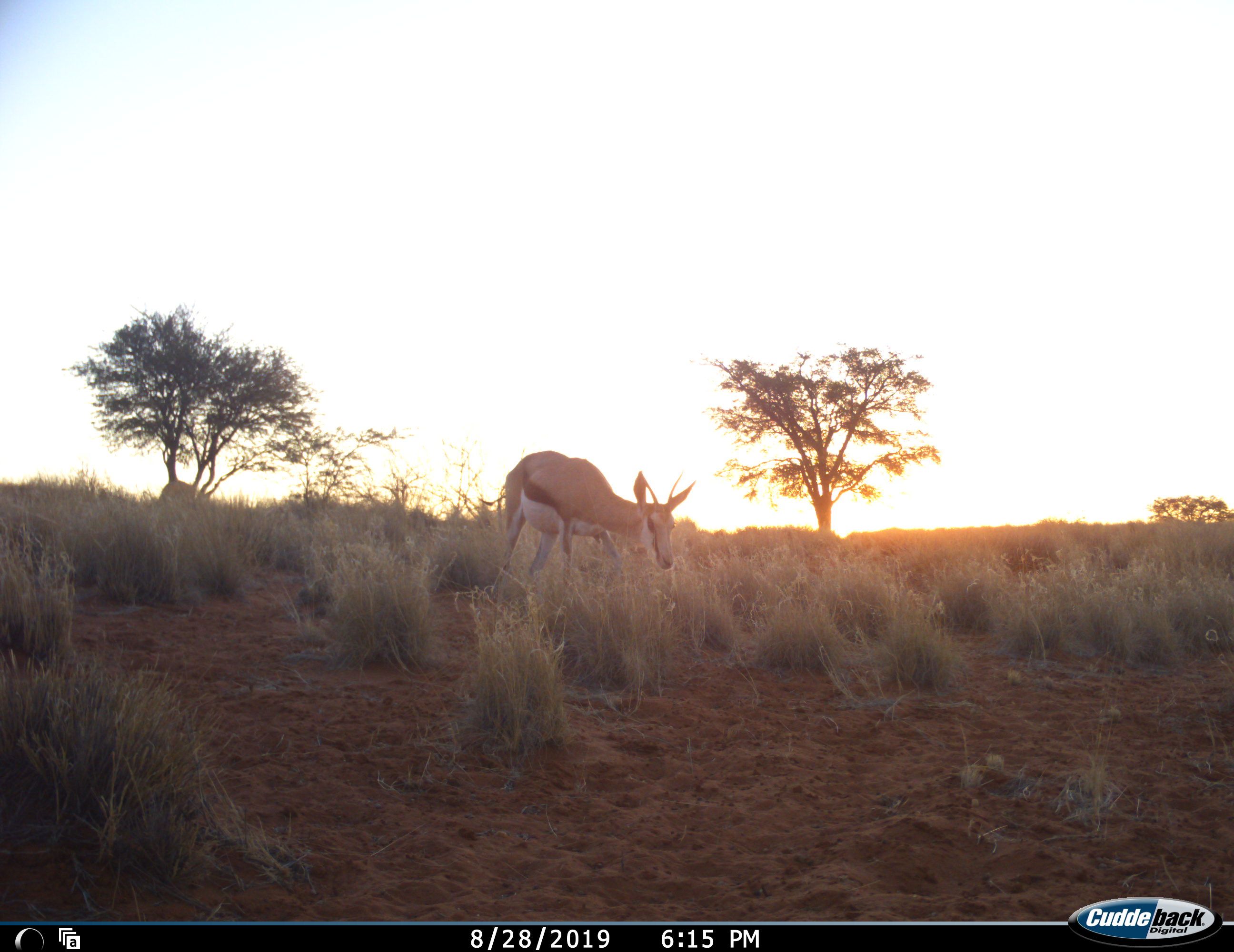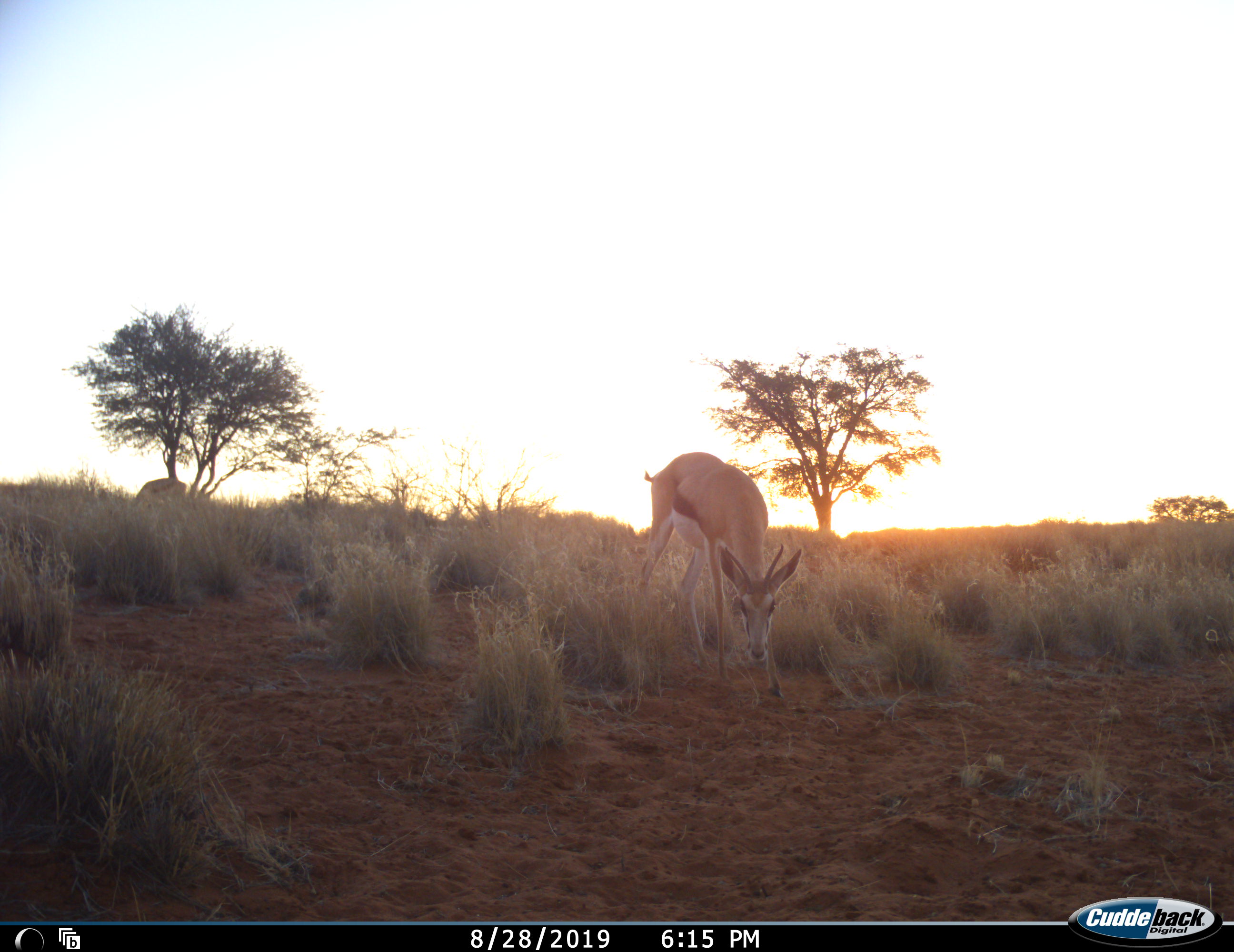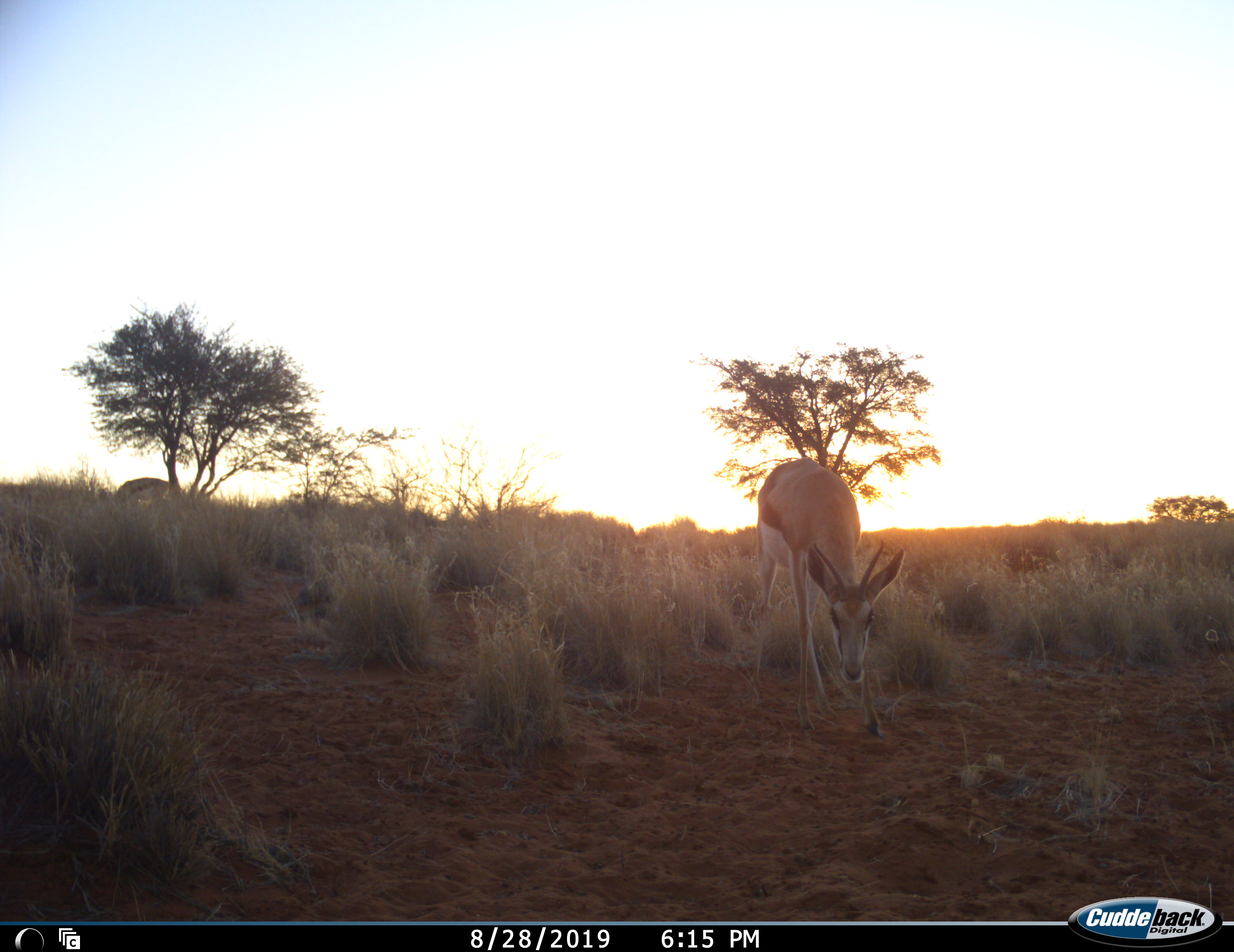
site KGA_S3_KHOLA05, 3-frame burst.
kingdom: Animalia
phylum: Chordata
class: Mammalia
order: Artiodactyla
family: Bovidae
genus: Antidorcas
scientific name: Antidorcas marsupialis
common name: springbok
Springbok (Antidorcas marsupialis), count 2. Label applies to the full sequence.